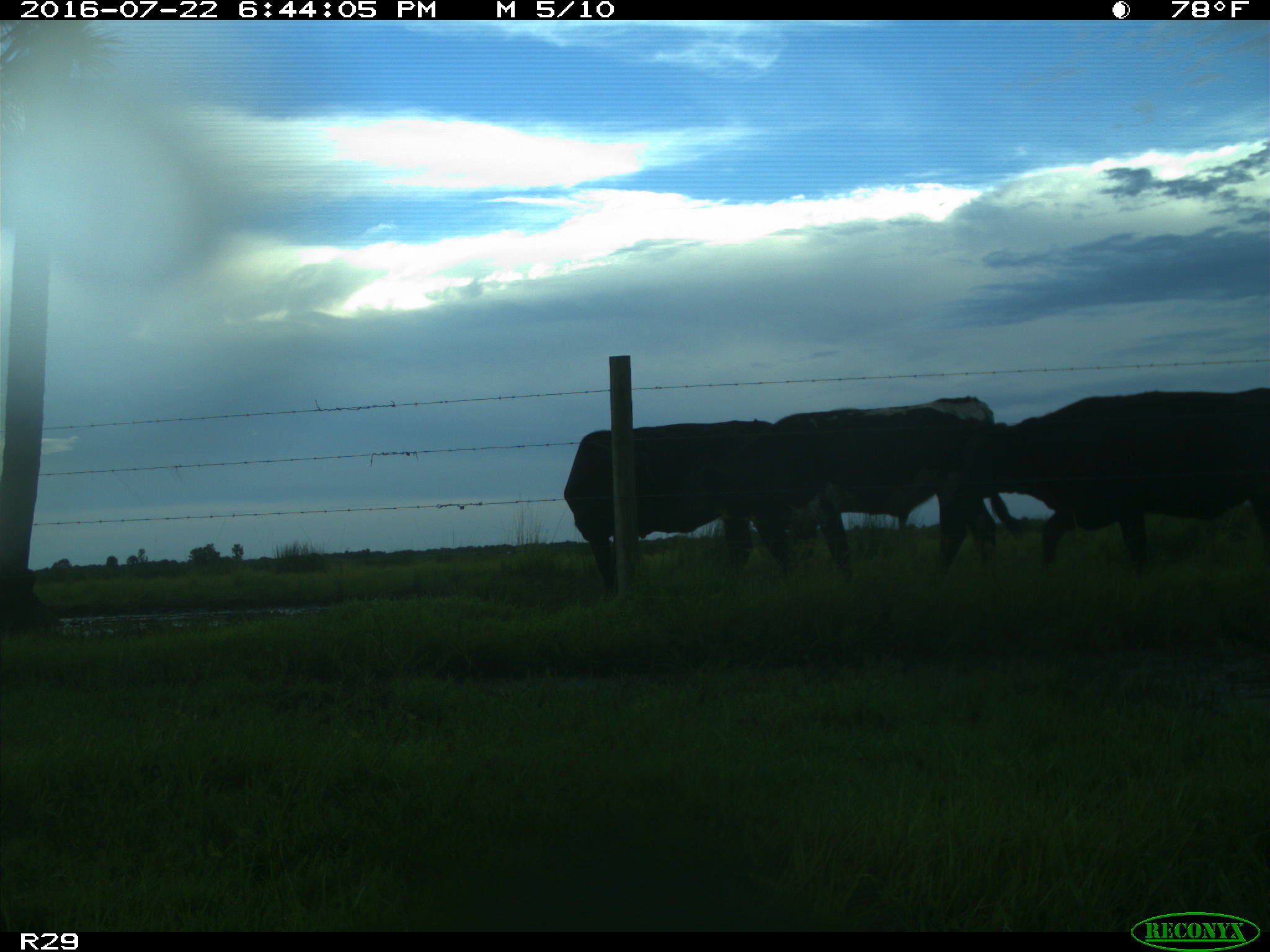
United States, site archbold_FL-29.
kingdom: Animalia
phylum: Chordata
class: Mammalia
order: Artiodactyla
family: Bovidae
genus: Bos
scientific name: Bos taurus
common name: domestic cow